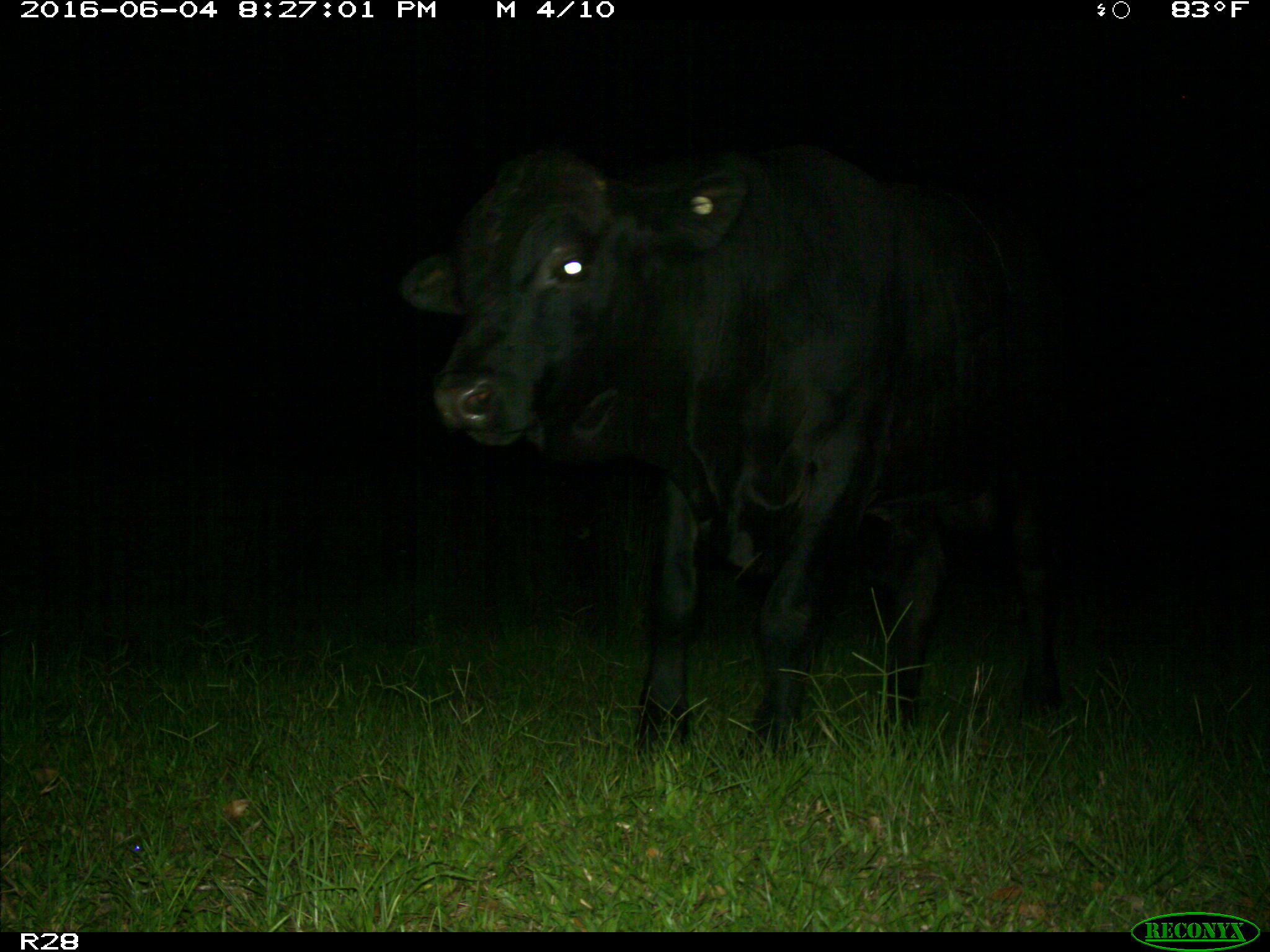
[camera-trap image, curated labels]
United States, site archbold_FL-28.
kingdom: Animalia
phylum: Chordata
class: Mammalia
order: Artiodactyla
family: Bovidae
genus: Bos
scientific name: Bos taurus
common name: domestic cow